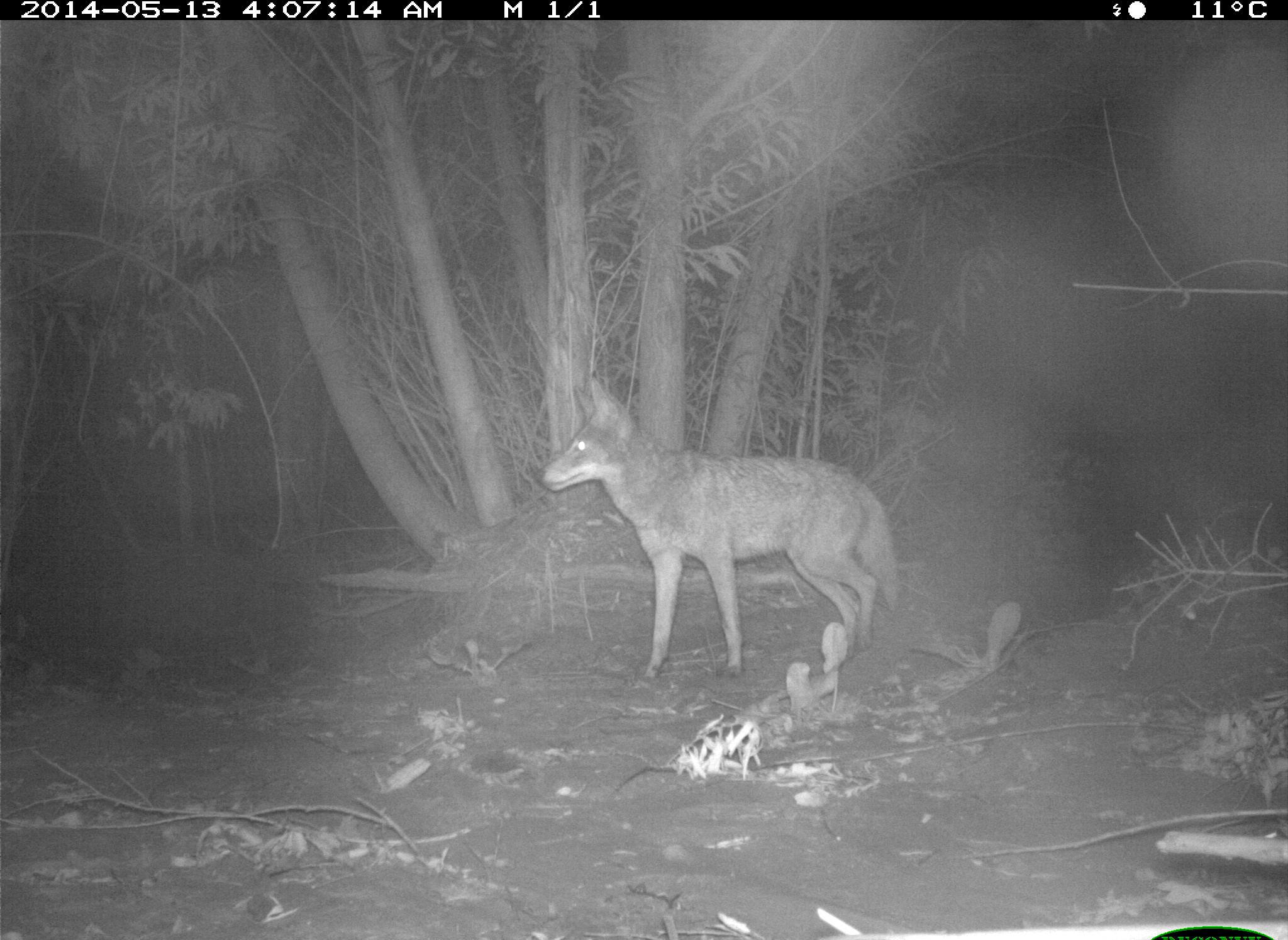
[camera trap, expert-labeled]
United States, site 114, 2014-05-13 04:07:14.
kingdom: Animalia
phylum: Chordata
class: Mammalia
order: Carnivora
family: Canidae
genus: Canis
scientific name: Canis latrans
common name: coyote